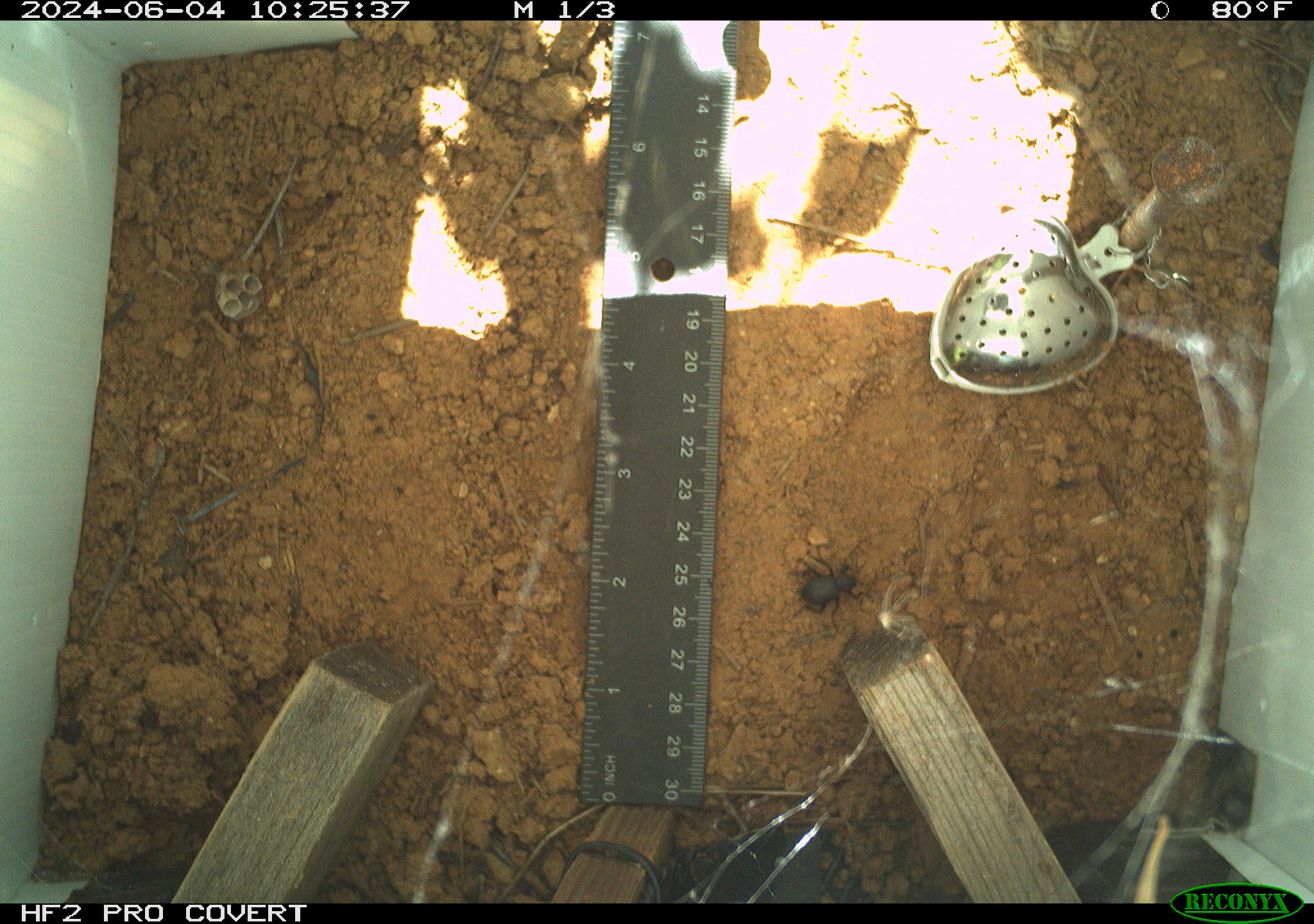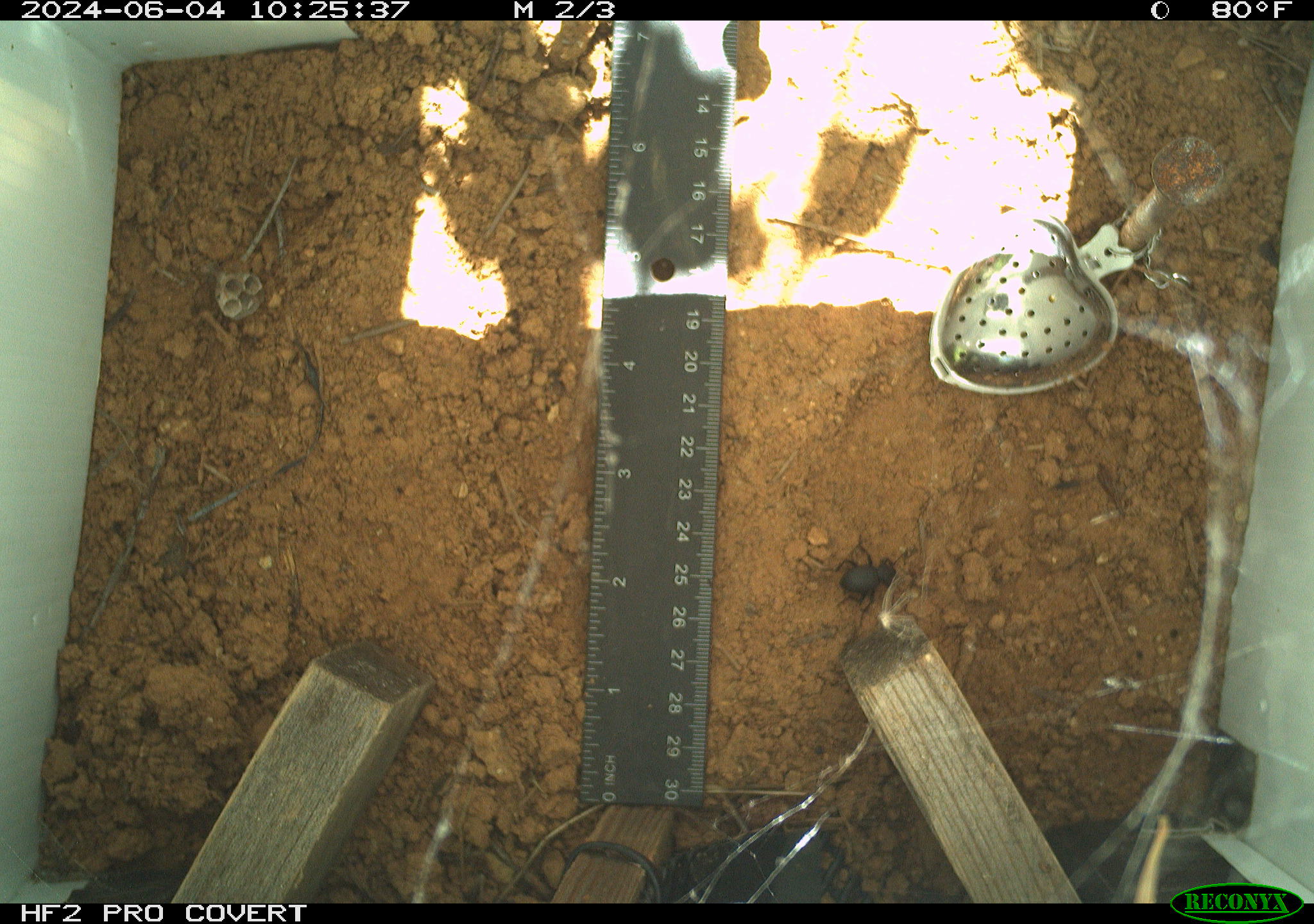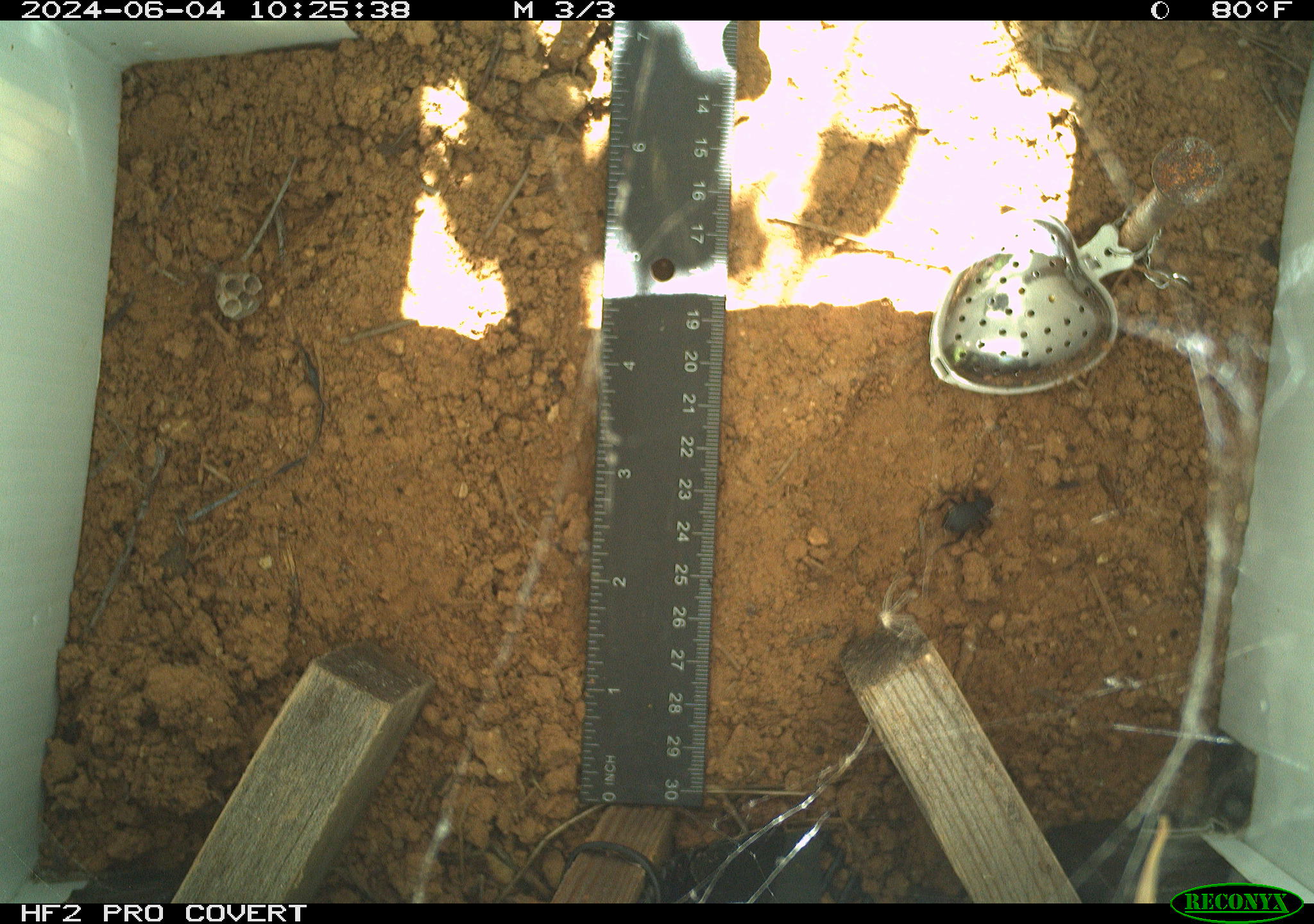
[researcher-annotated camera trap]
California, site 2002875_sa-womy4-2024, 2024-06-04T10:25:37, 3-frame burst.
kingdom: Animalia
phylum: Arthropoda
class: Insecta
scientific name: Insecta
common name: insect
Insect (Insecta).